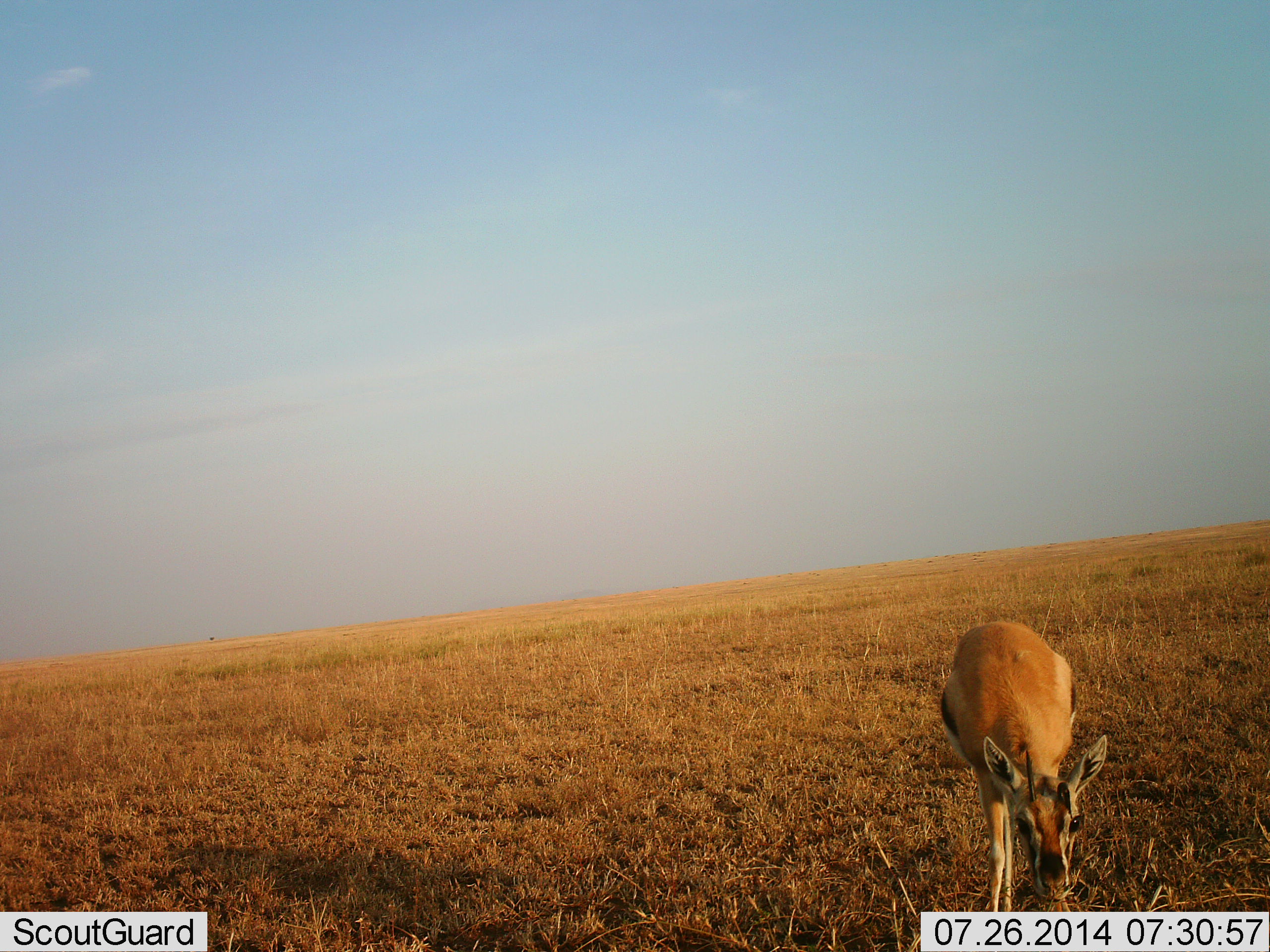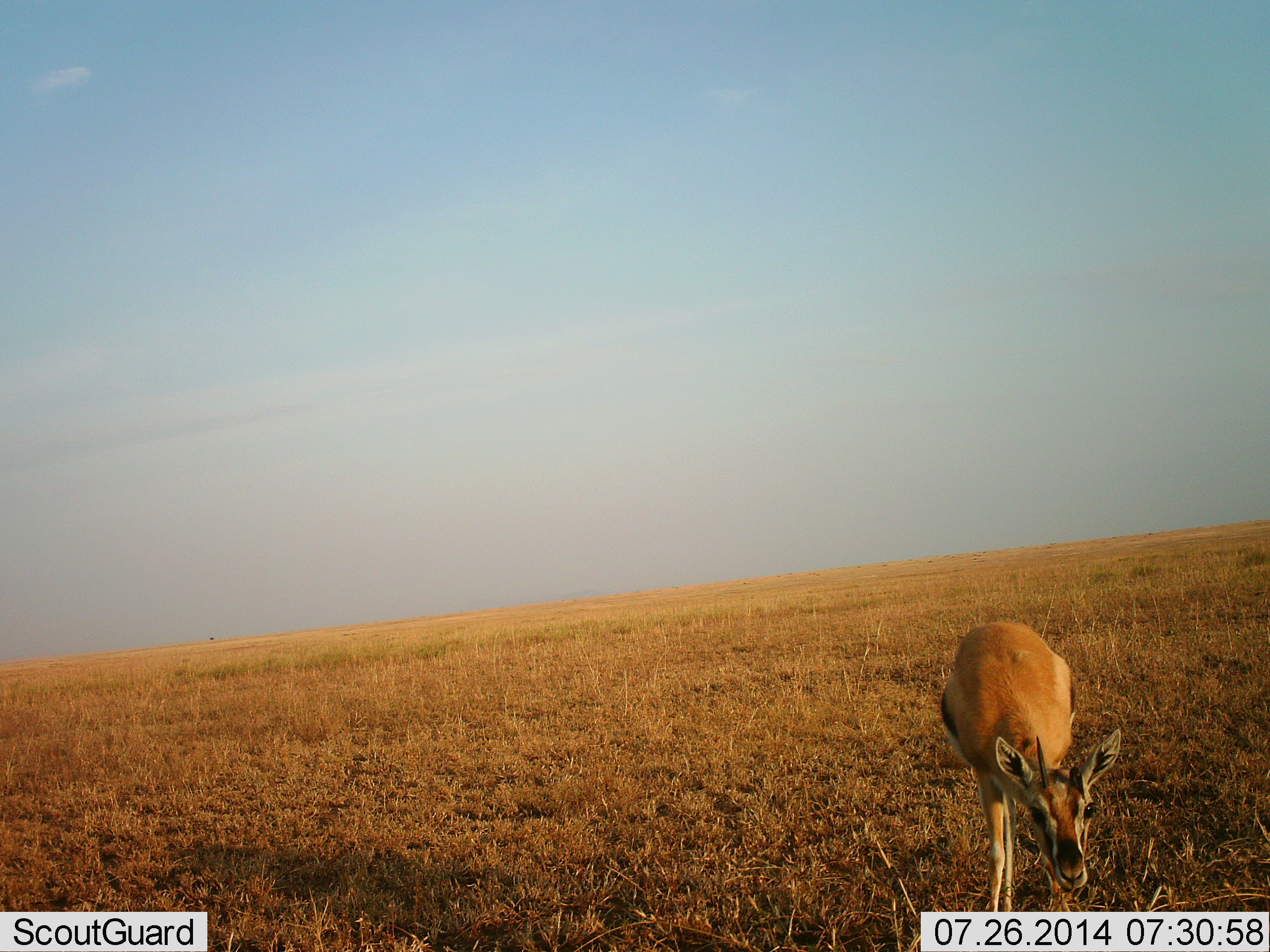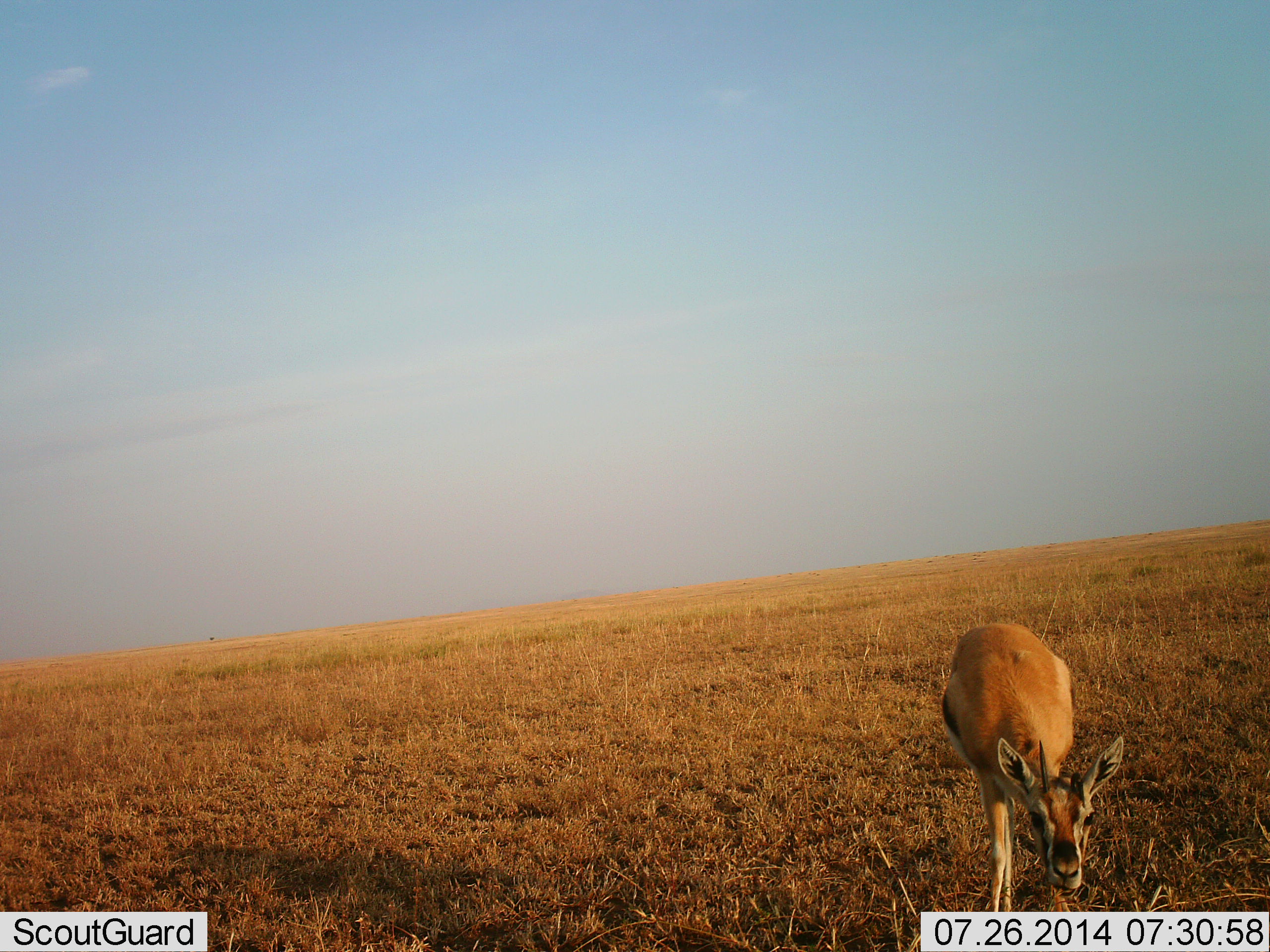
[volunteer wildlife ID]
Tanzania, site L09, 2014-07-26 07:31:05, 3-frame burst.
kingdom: Animalia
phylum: Chordata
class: Mammalia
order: Artiodactyla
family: Bovidae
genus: Eudorcas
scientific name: Eudorcas thomsonii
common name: thomson's gazelle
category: gazellethomsons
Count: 1.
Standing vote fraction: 40%.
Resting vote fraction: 0%.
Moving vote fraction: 20%.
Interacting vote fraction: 10%.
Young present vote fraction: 0%.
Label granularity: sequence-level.